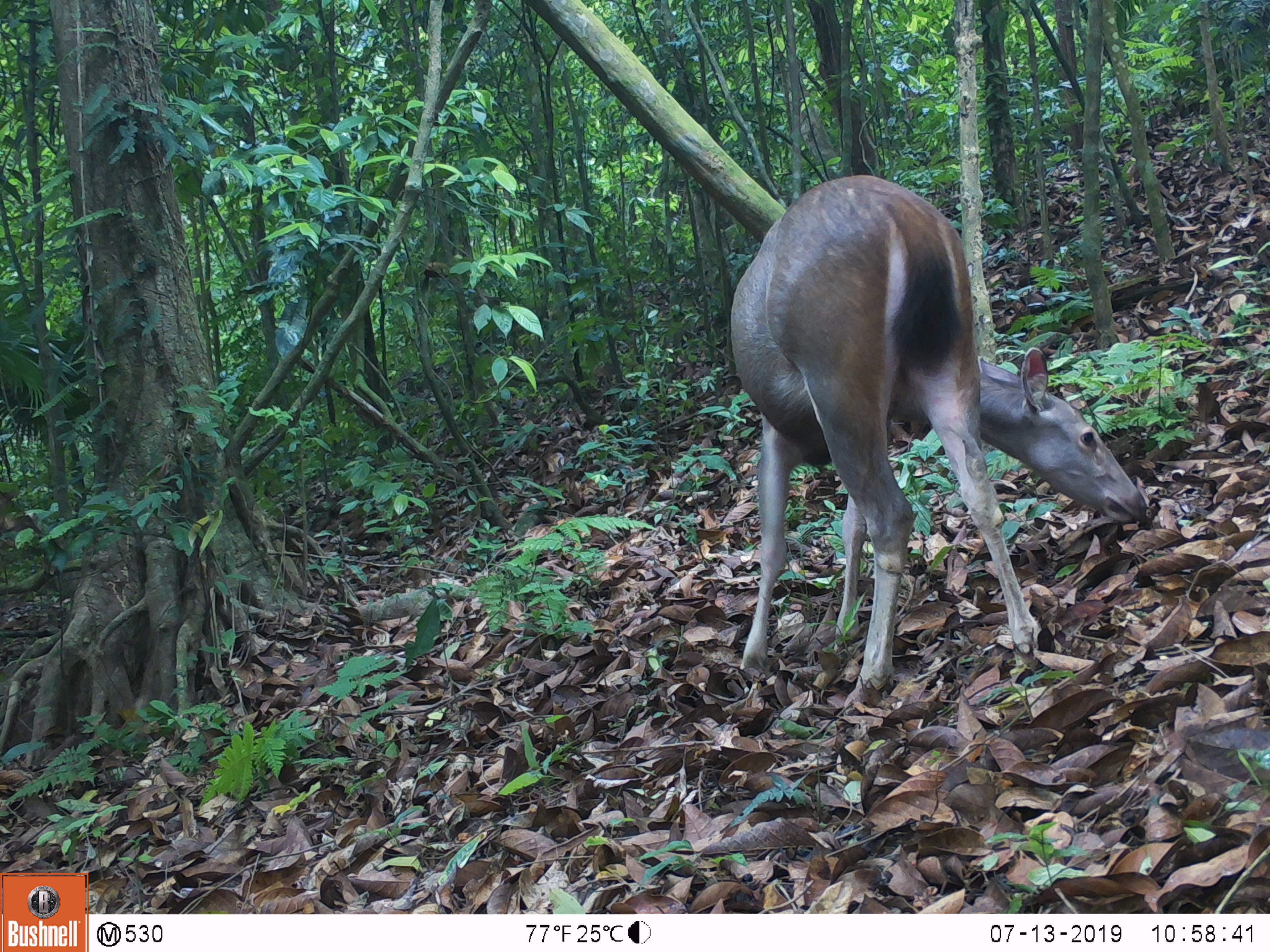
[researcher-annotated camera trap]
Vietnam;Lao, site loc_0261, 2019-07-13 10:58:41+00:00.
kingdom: Animalia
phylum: Chordata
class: Mammalia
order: Artiodactyla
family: Cervidae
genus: Rusa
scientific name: Rusa unicolor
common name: sambar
Sambar (Rusa unicolor). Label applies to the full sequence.